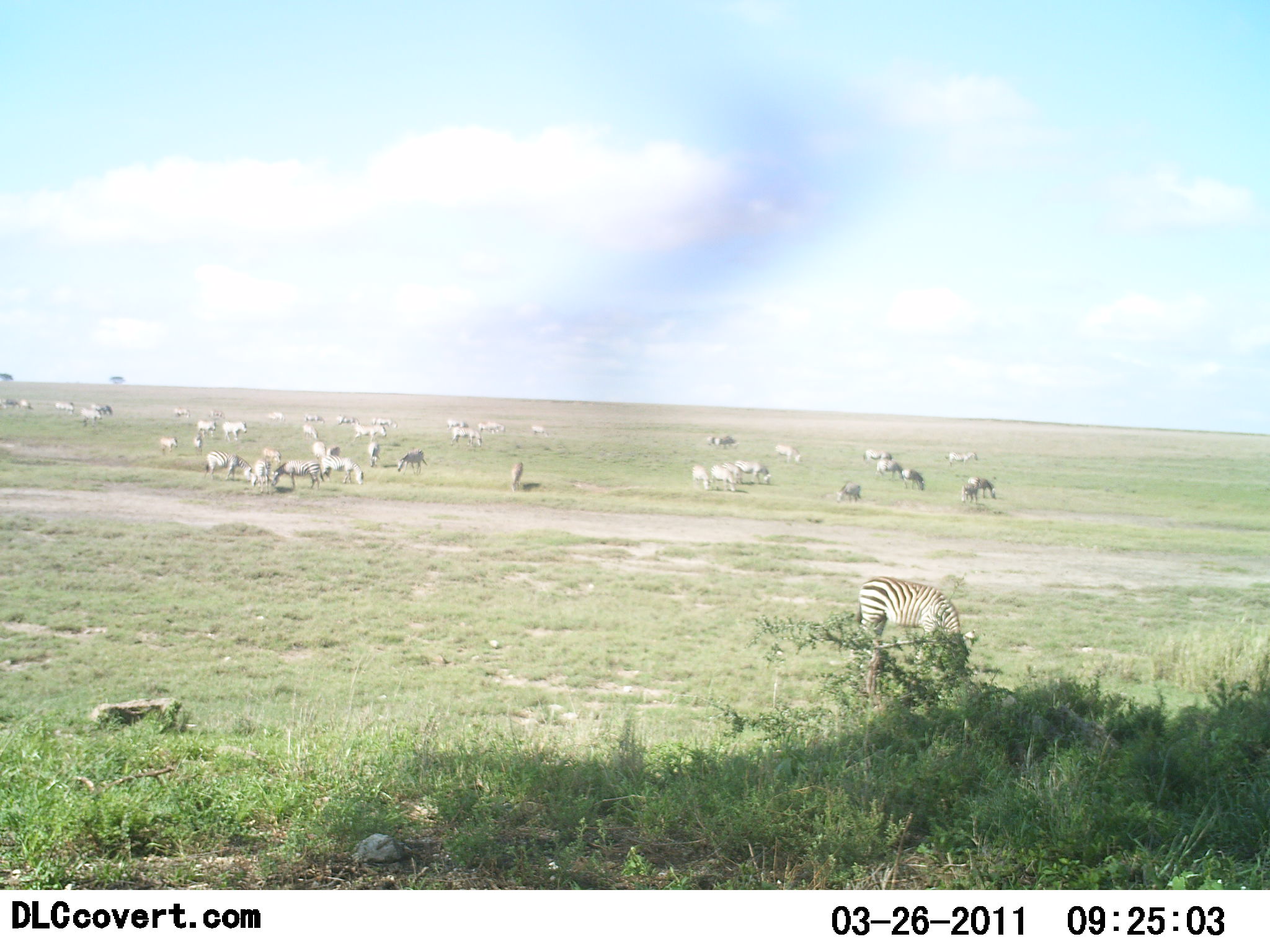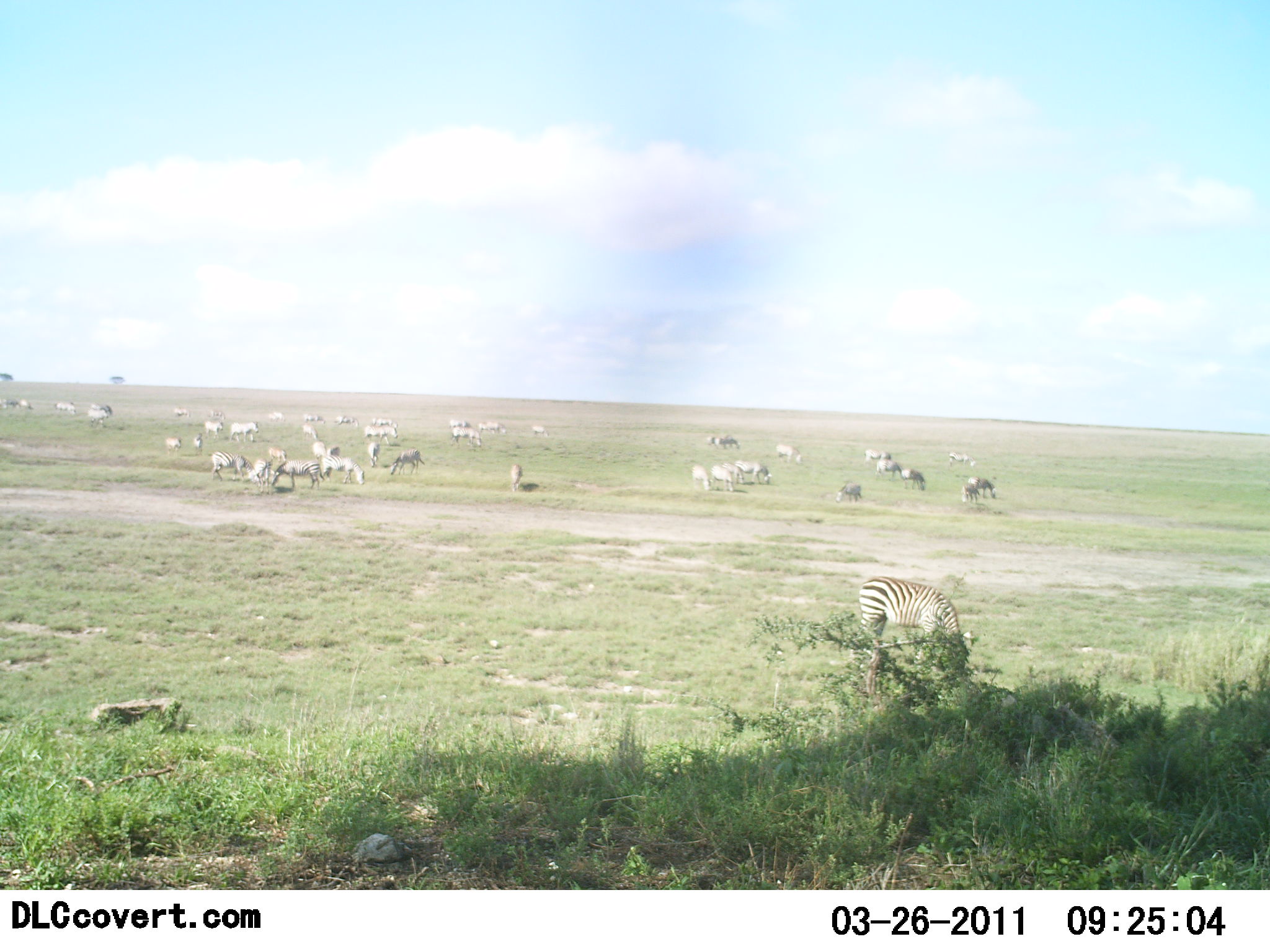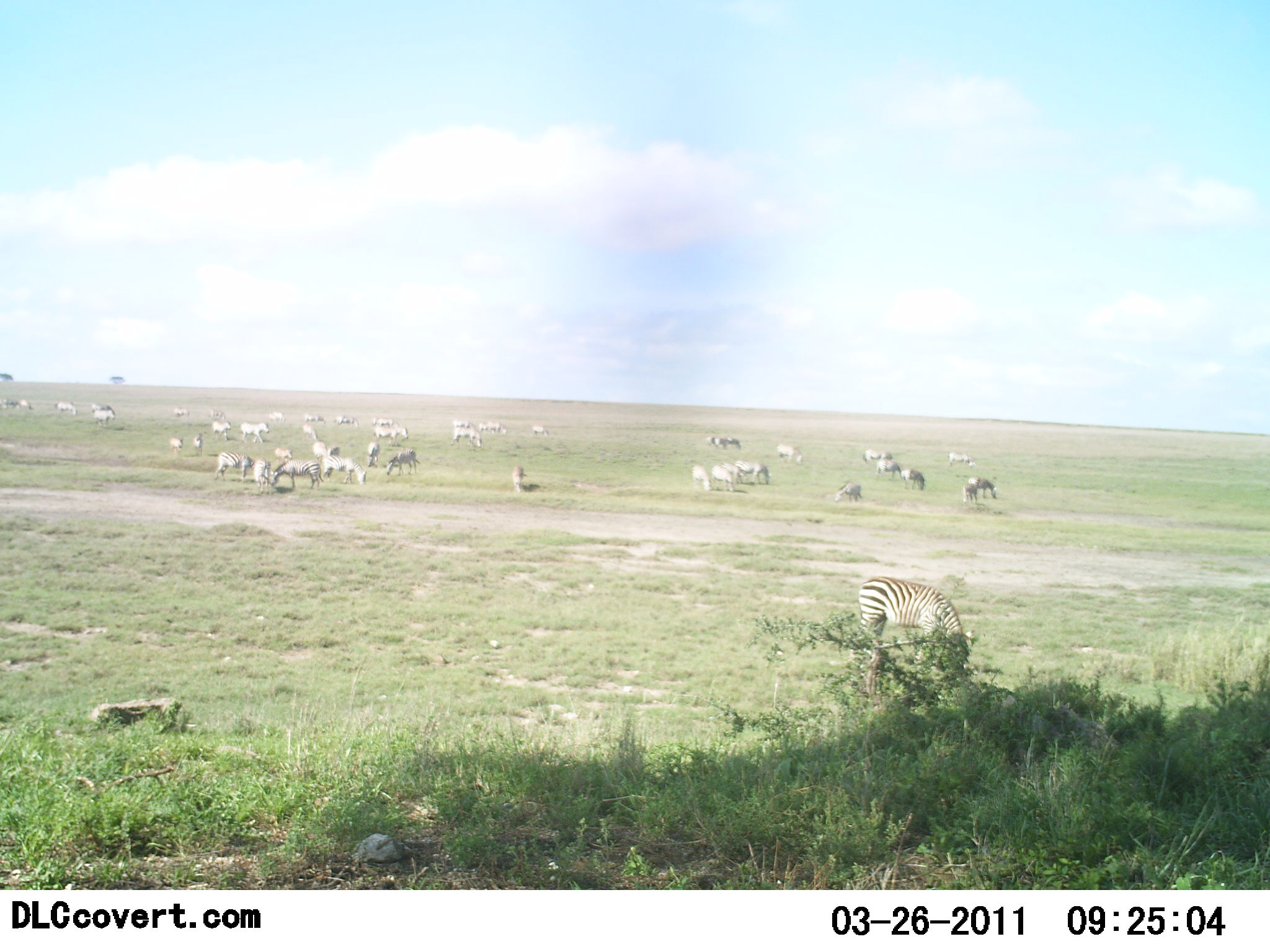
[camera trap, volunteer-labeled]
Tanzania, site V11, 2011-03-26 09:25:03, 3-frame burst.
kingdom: Animalia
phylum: Chordata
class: Mammalia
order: Perissodactyla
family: Equidae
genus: Equus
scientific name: Equus quagga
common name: plains zebra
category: zebra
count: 11-50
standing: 42%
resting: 8%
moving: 50%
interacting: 17%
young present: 0%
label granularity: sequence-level